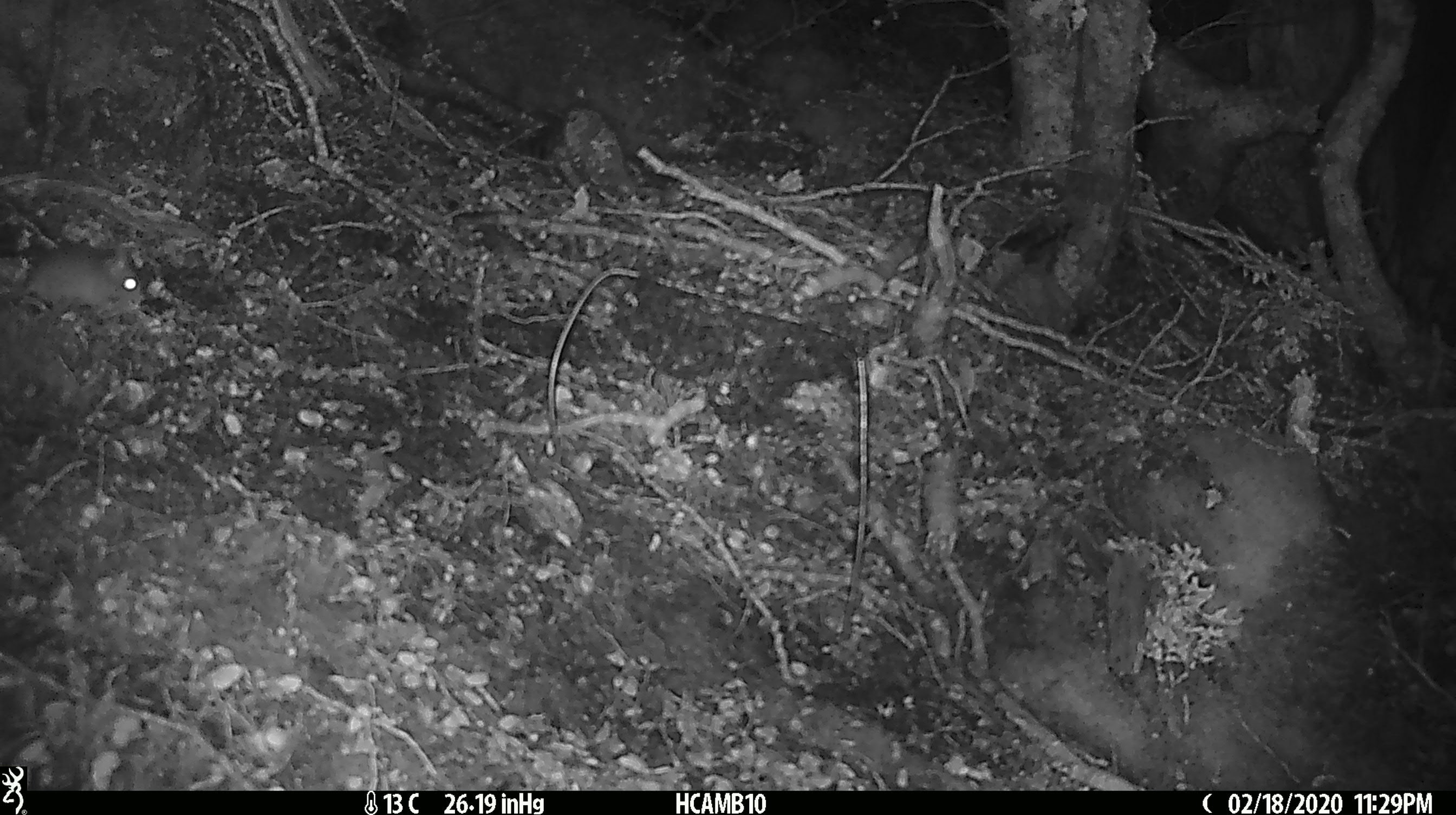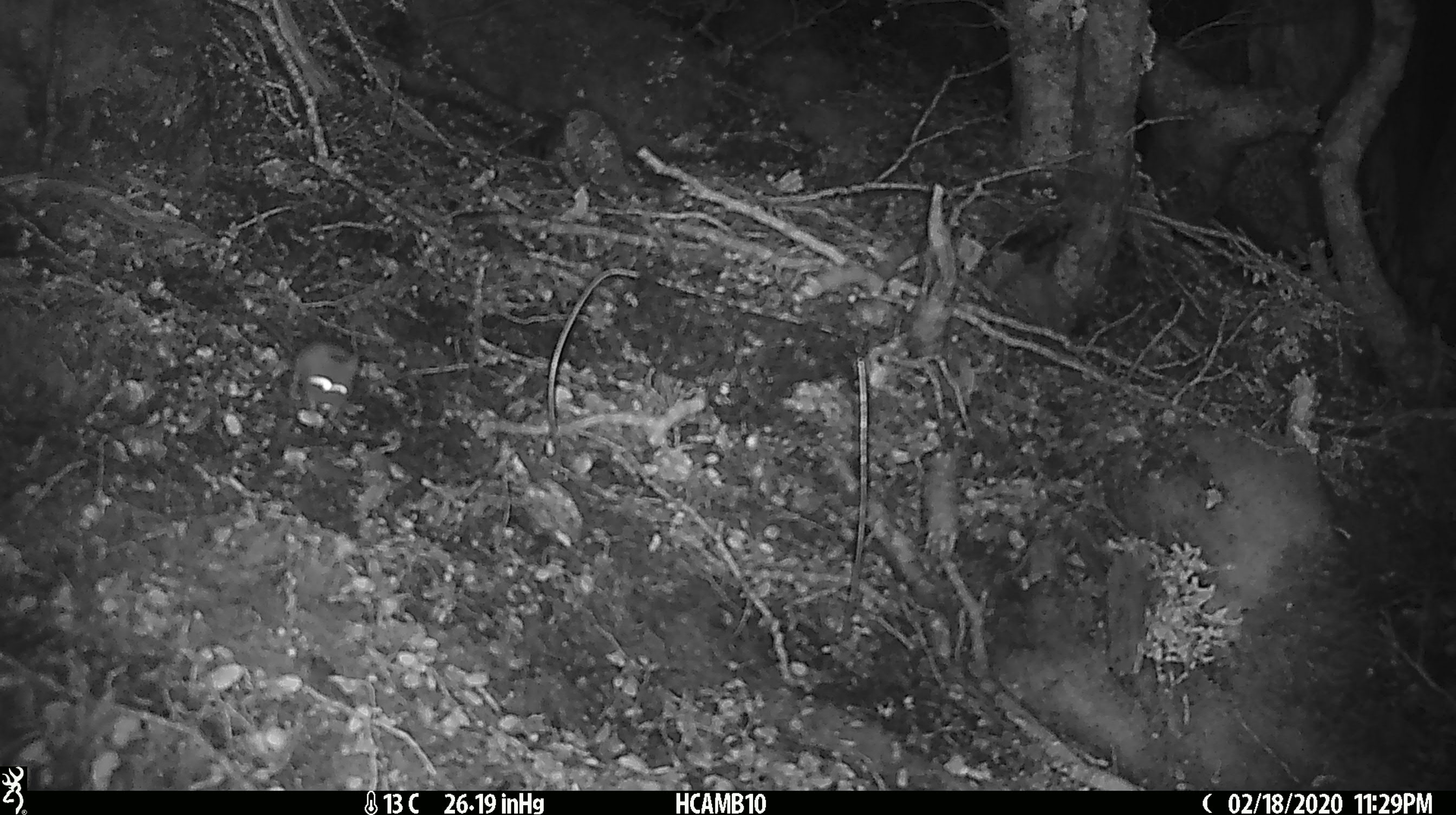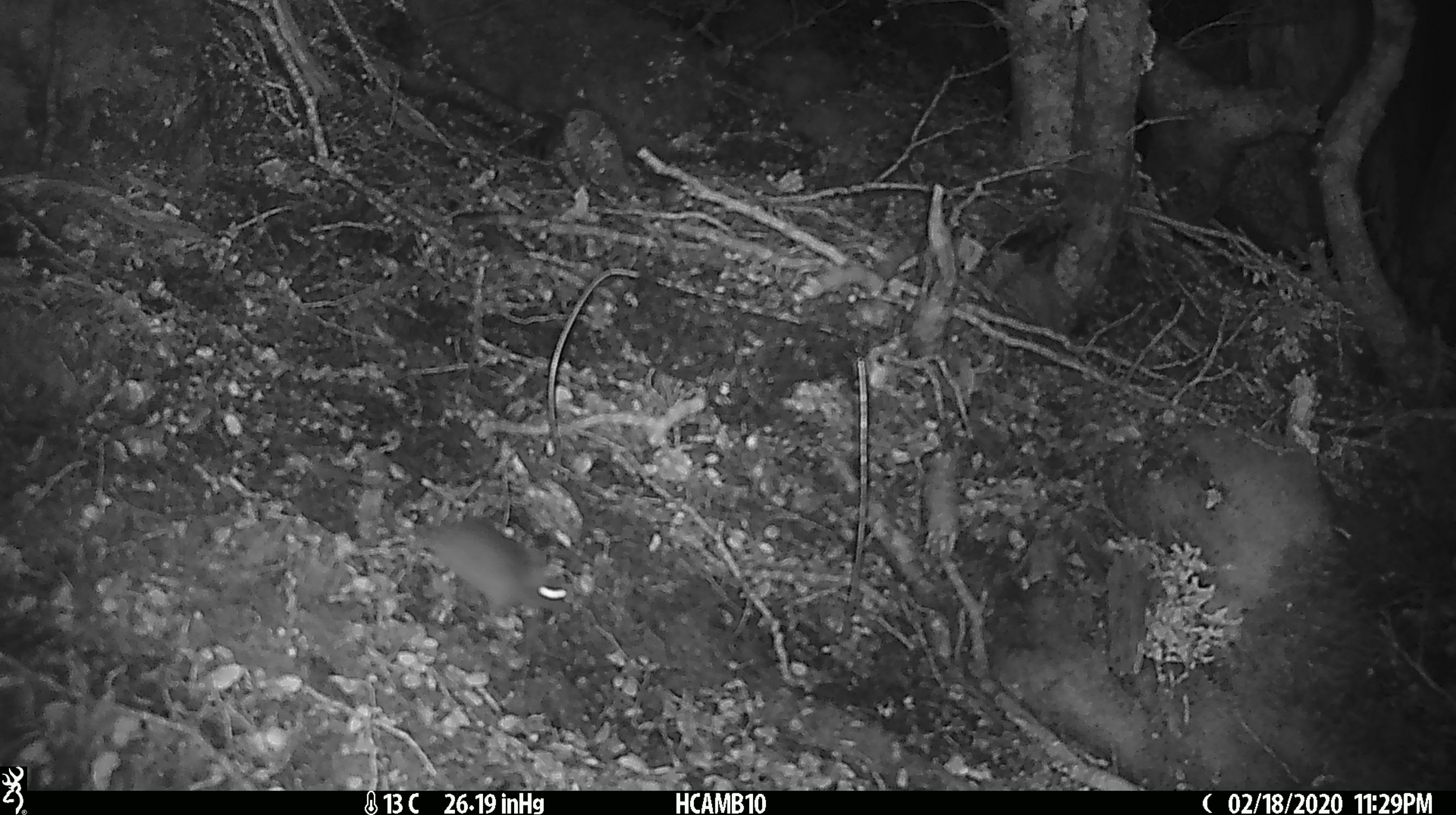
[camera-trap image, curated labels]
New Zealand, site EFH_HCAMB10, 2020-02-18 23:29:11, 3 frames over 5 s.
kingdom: Animalia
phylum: Chordata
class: Mammalia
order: Rodentia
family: Muridae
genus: Mus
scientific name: Mus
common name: mouse